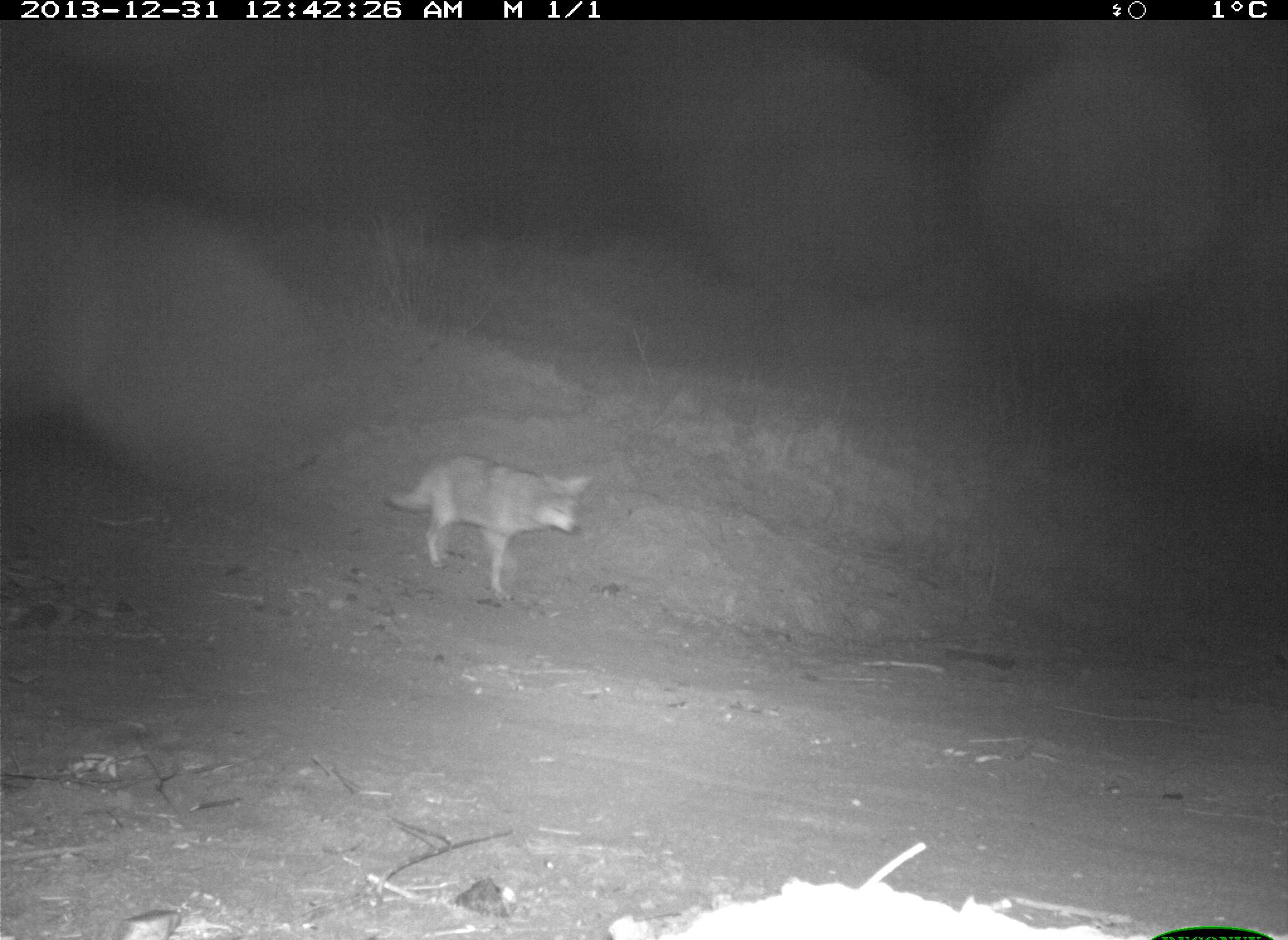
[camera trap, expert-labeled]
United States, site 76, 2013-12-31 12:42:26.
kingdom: Animalia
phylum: Chordata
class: Mammalia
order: Carnivora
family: Canidae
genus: Canis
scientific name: Canis latrans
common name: coyote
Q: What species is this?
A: Coyote (Canis latrans).